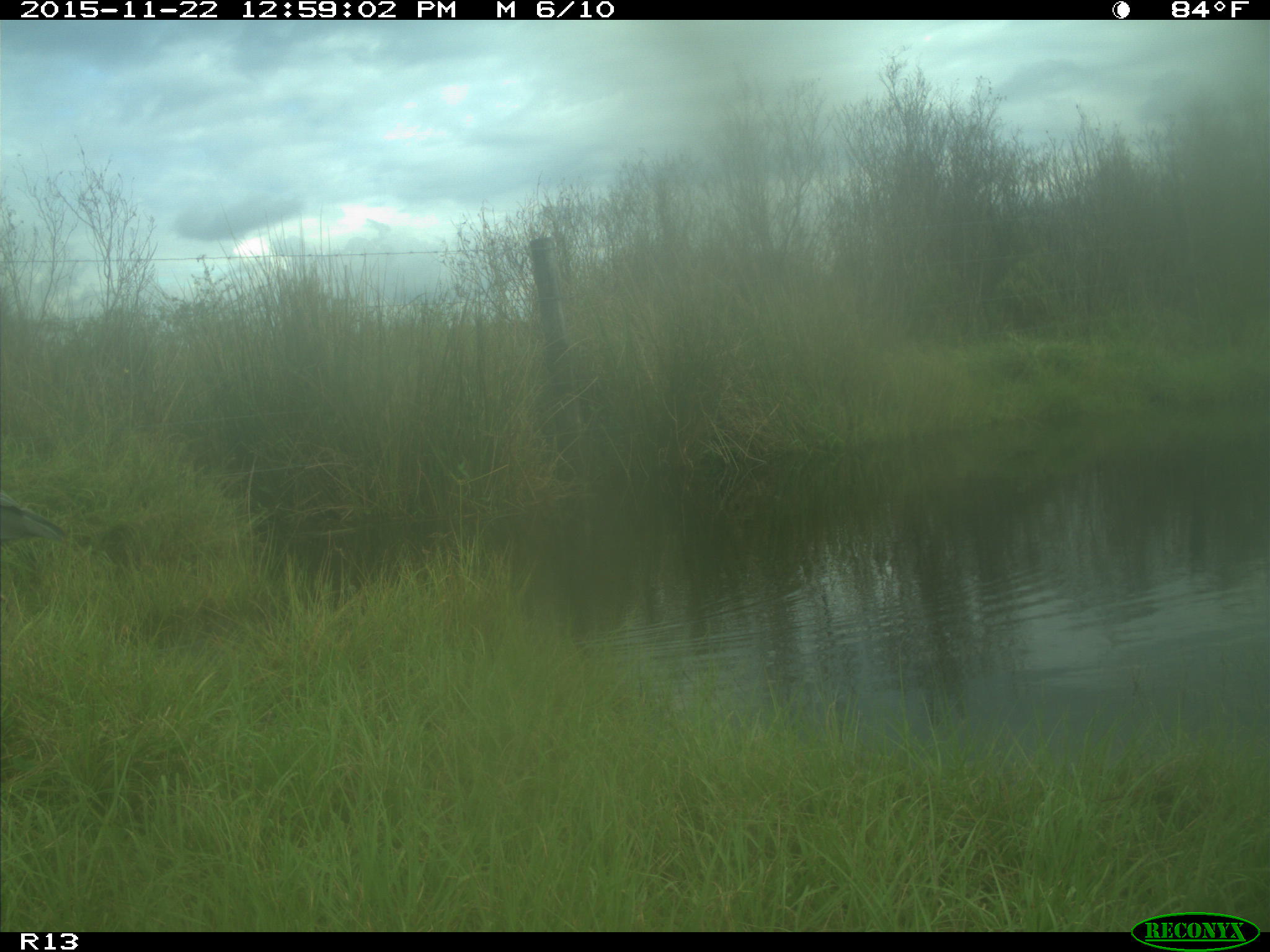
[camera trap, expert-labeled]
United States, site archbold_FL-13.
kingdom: Animalia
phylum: Chordata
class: Aves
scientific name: Aves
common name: birds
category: unidentified bird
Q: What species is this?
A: Unidentified bird (birds) (Aves).